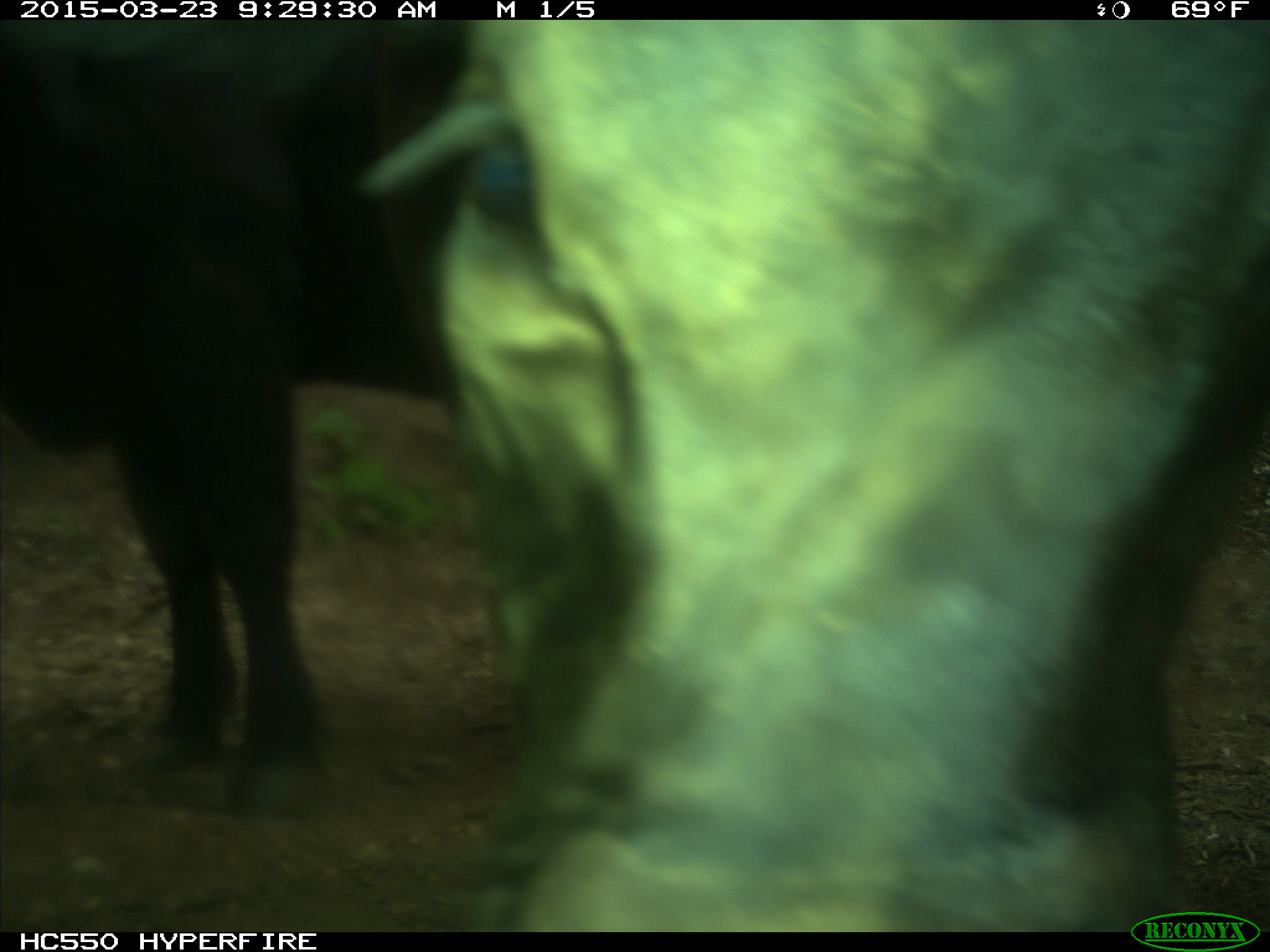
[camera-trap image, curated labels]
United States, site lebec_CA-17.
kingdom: Animalia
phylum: Chordata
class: Mammalia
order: Artiodactyla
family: Bovidae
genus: Bos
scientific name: Bos taurus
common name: domestic cow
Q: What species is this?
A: Bos taurus (domestic cow).